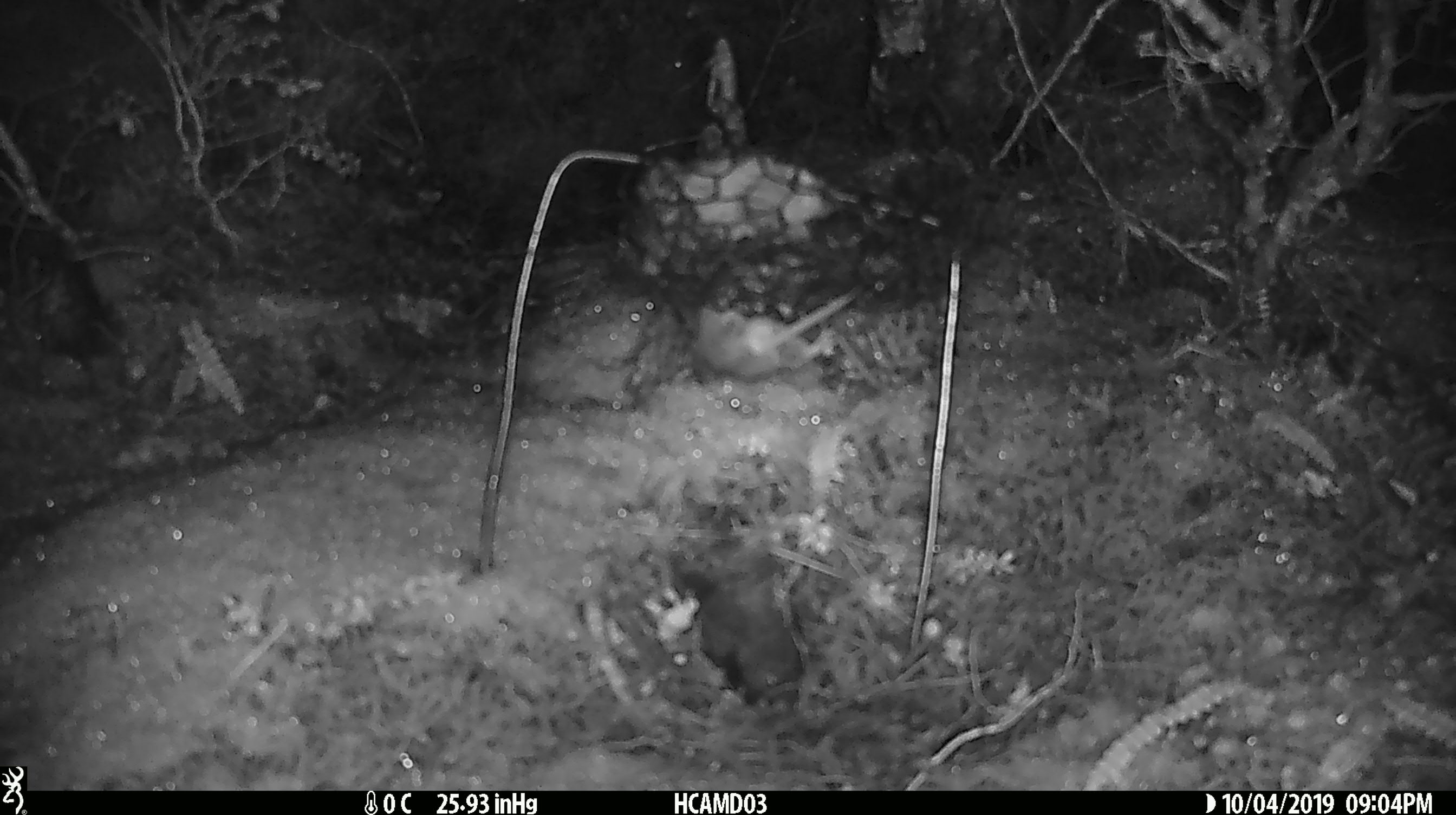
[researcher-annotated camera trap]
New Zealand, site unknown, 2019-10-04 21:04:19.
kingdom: Animalia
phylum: Chordata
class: Mammalia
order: Rodentia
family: Muridae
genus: Mus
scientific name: Mus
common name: mouse